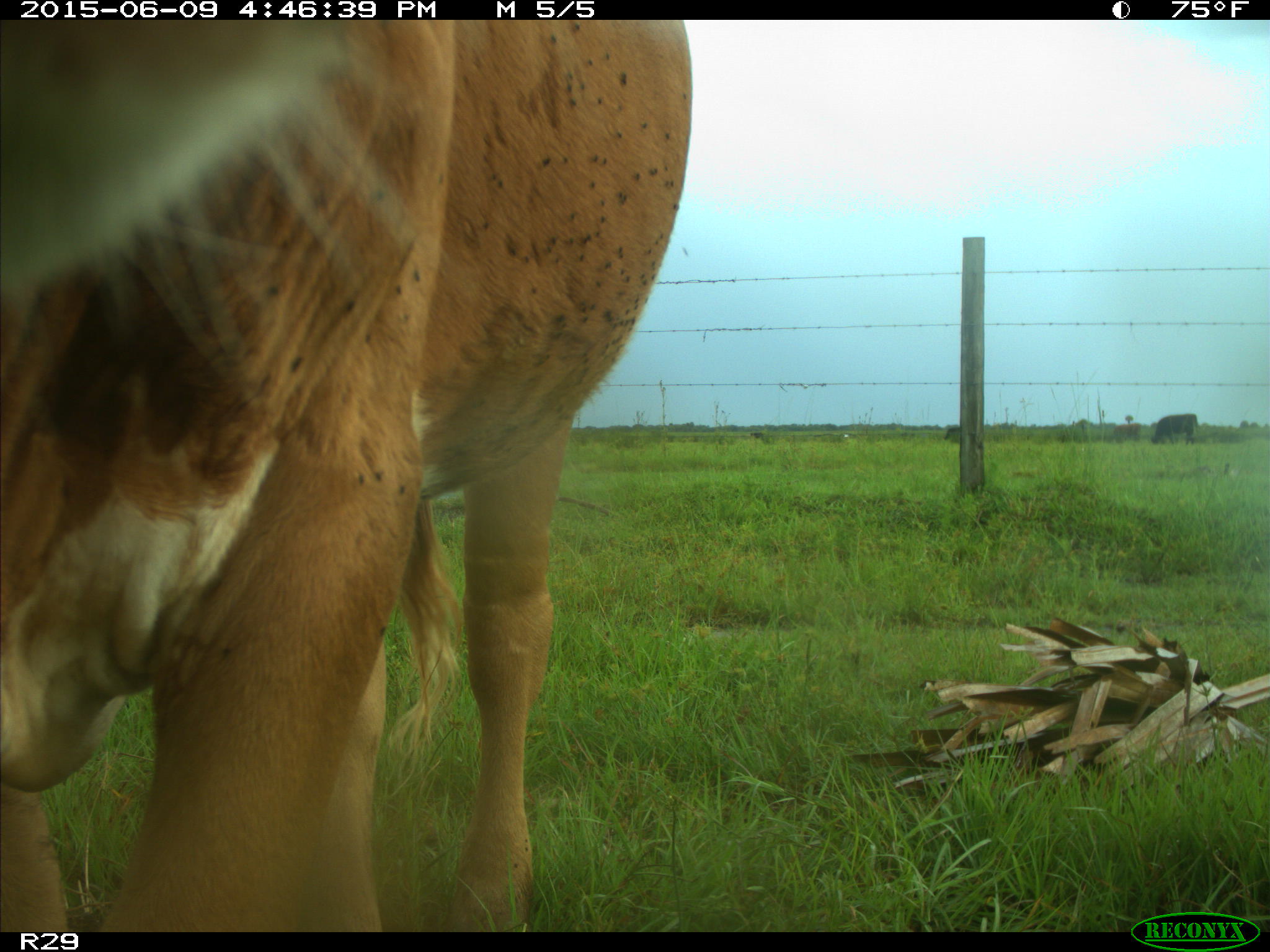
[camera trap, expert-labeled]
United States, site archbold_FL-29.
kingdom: Animalia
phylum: Chordata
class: Mammalia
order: Artiodactyla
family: Bovidae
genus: Bos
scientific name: Bos taurus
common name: domestic cow